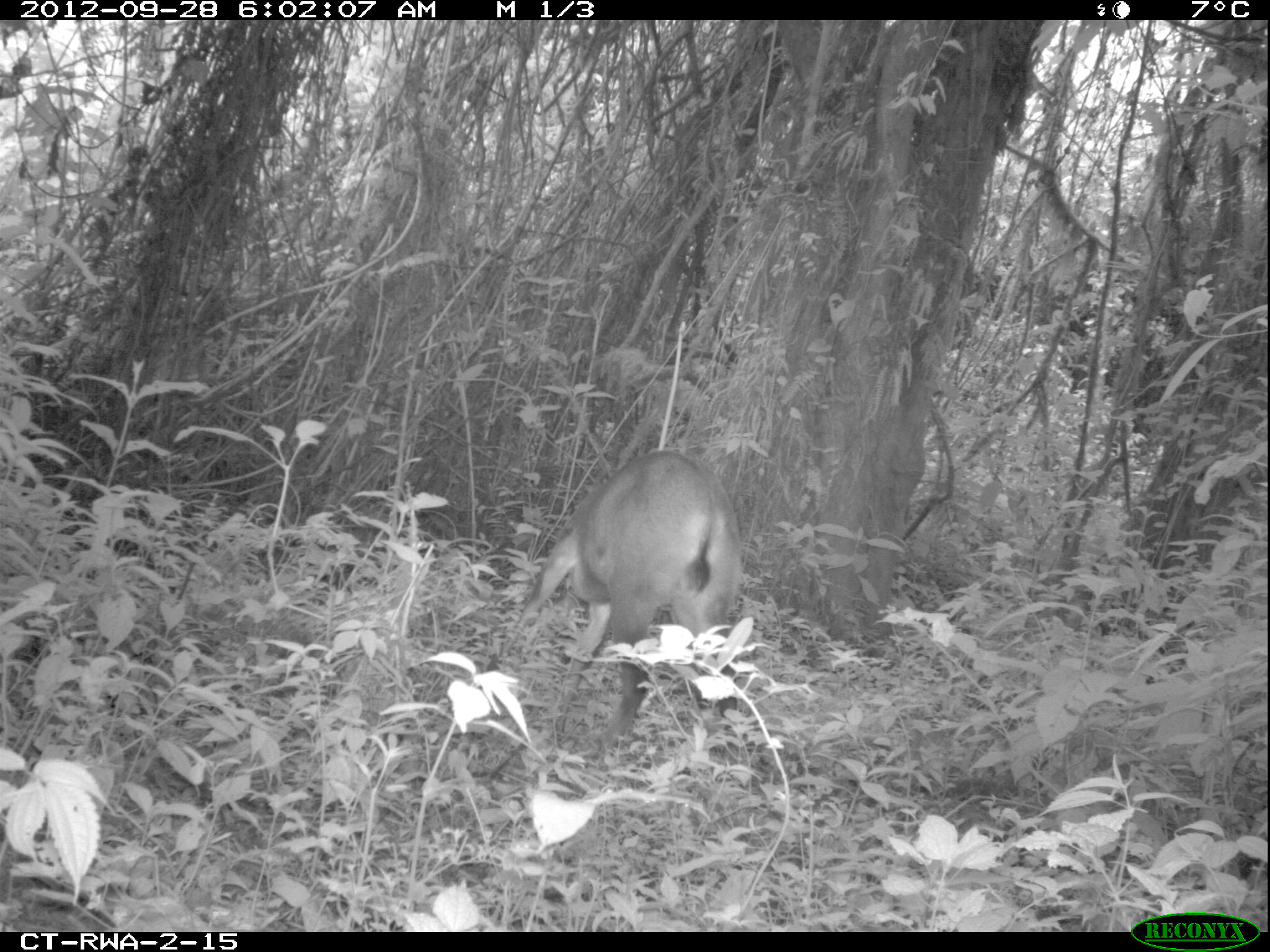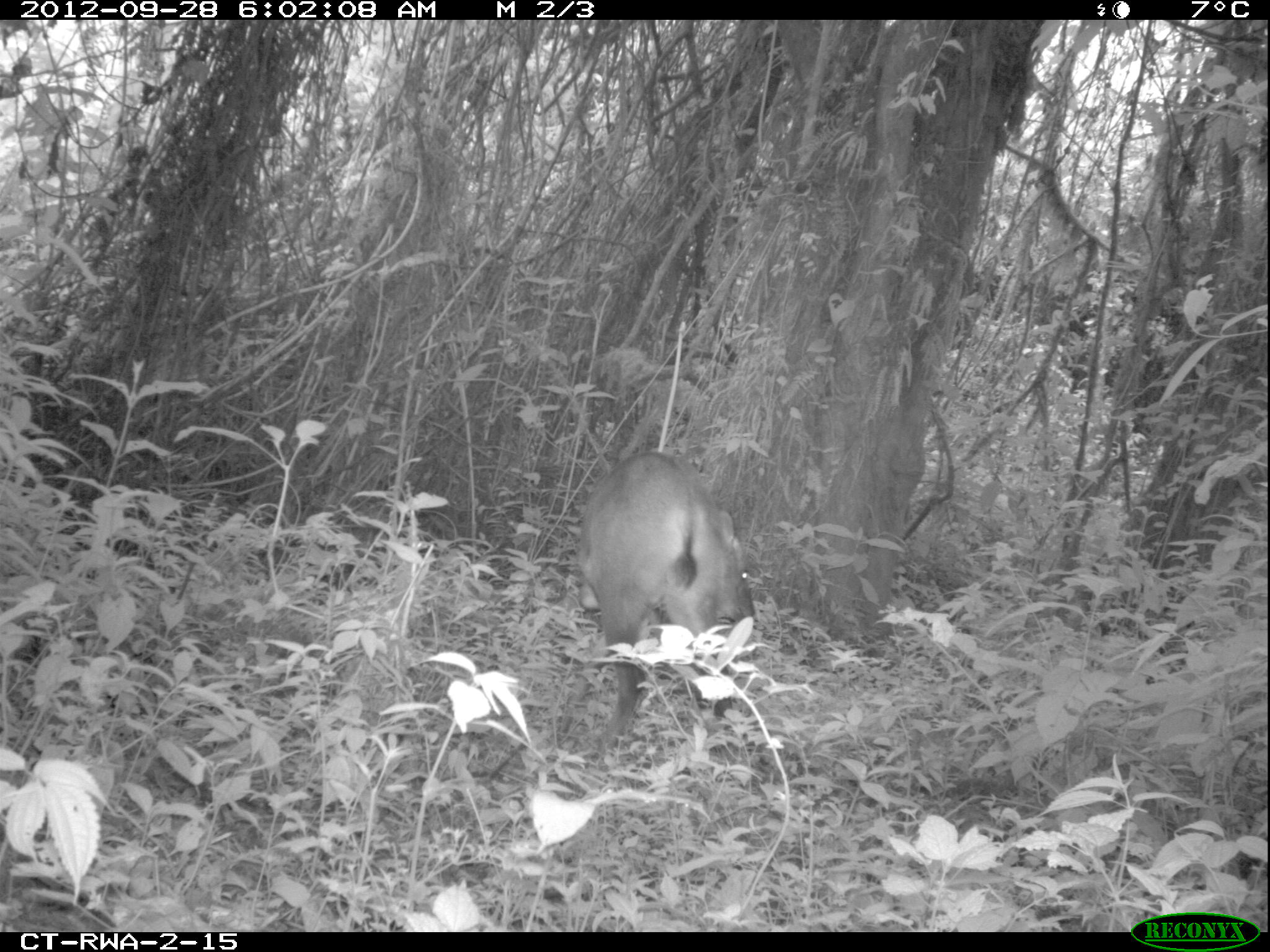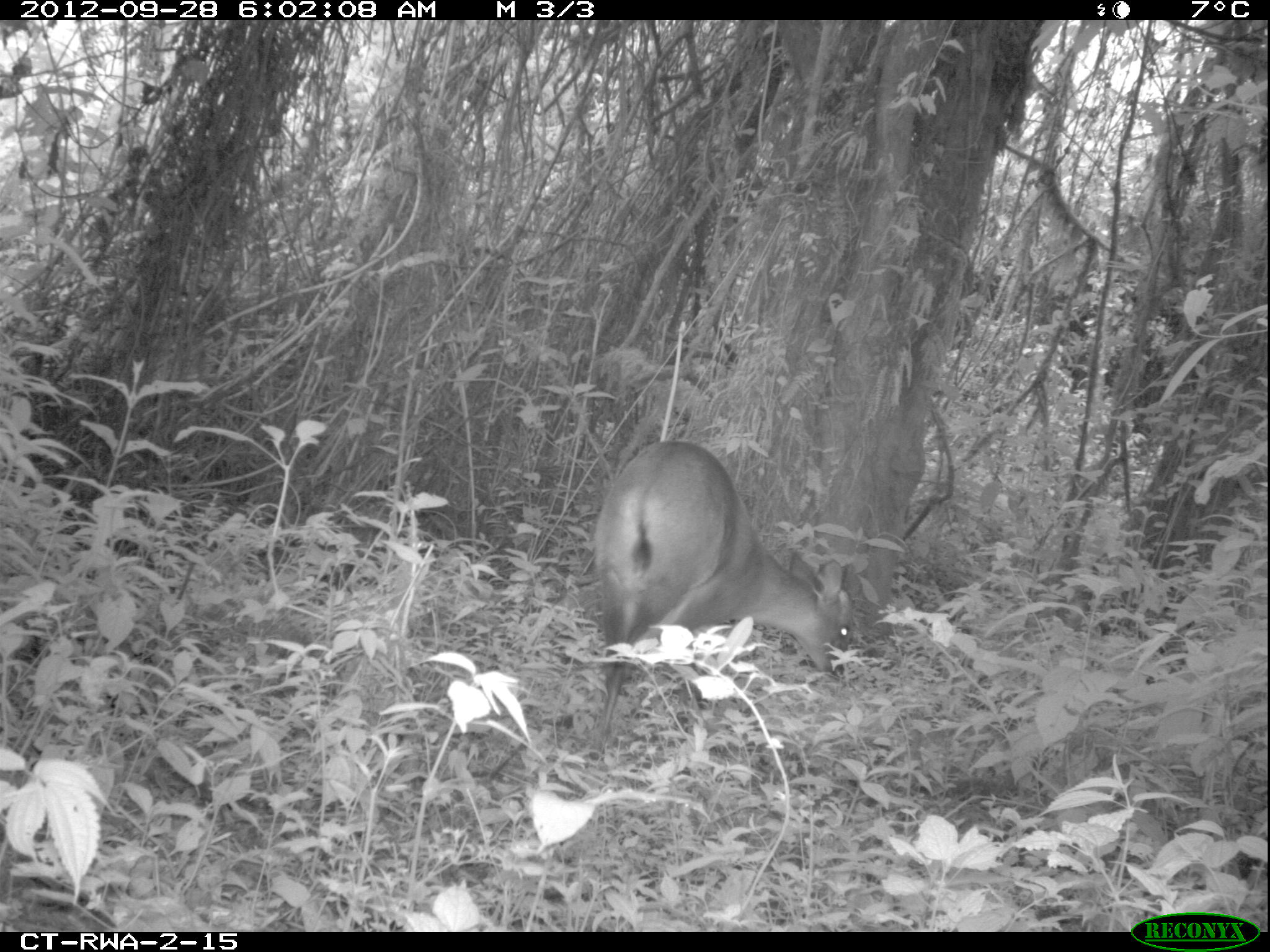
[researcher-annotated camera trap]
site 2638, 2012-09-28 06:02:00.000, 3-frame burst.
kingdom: Animalia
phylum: Chordata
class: Mammalia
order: Artiodactyla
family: Bovidae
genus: Cephalophus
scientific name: Cephalophus nigrifrons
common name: black-fronted duiker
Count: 1.